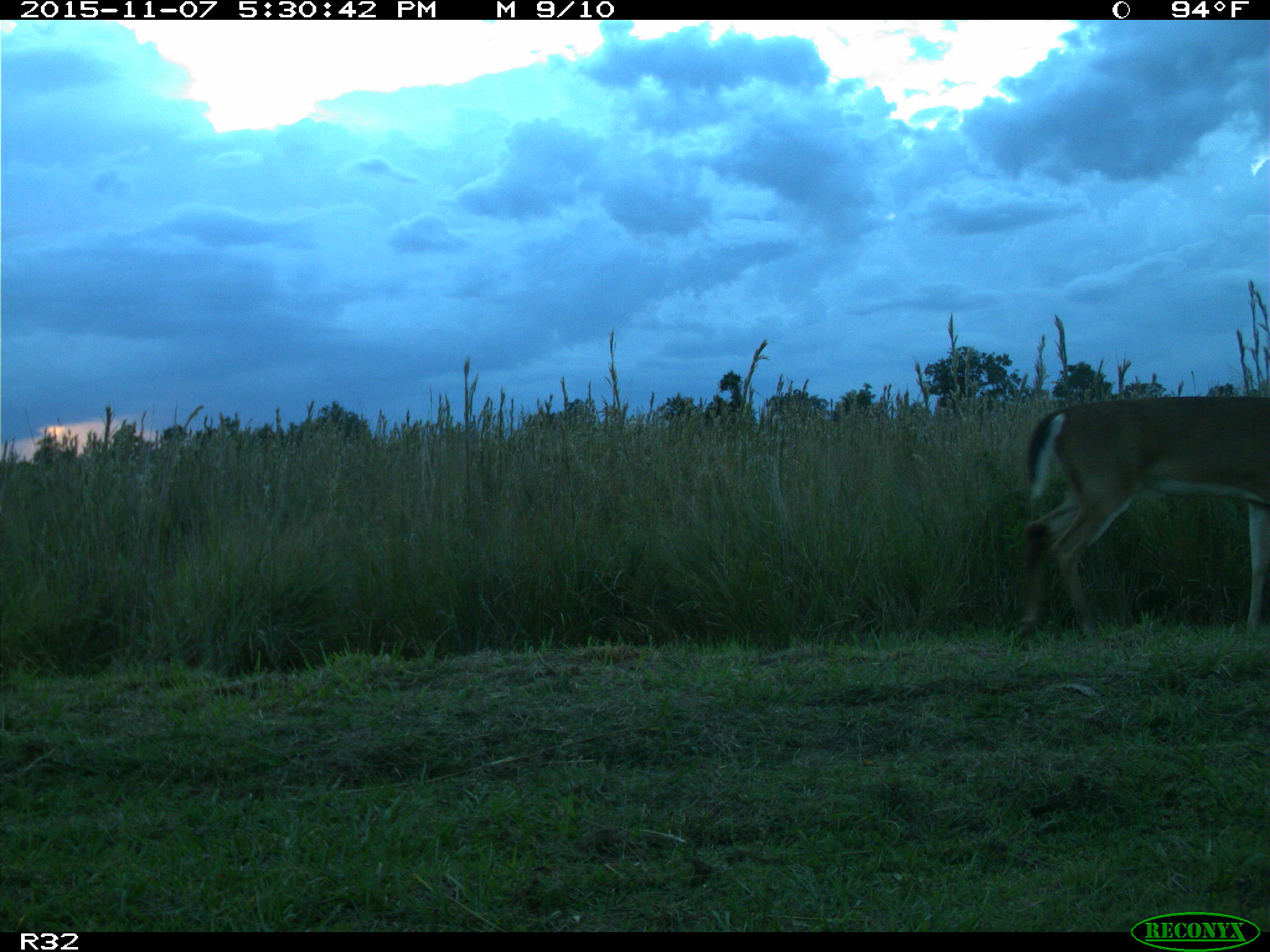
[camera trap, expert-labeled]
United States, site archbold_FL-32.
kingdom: Animalia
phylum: Chordata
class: Mammalia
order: Artiodactyla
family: Cervidae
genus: Odocoileus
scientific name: Odocoileus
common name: deer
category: unidentified deer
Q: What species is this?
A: Unidentified deer (deer) (Odocoileus).